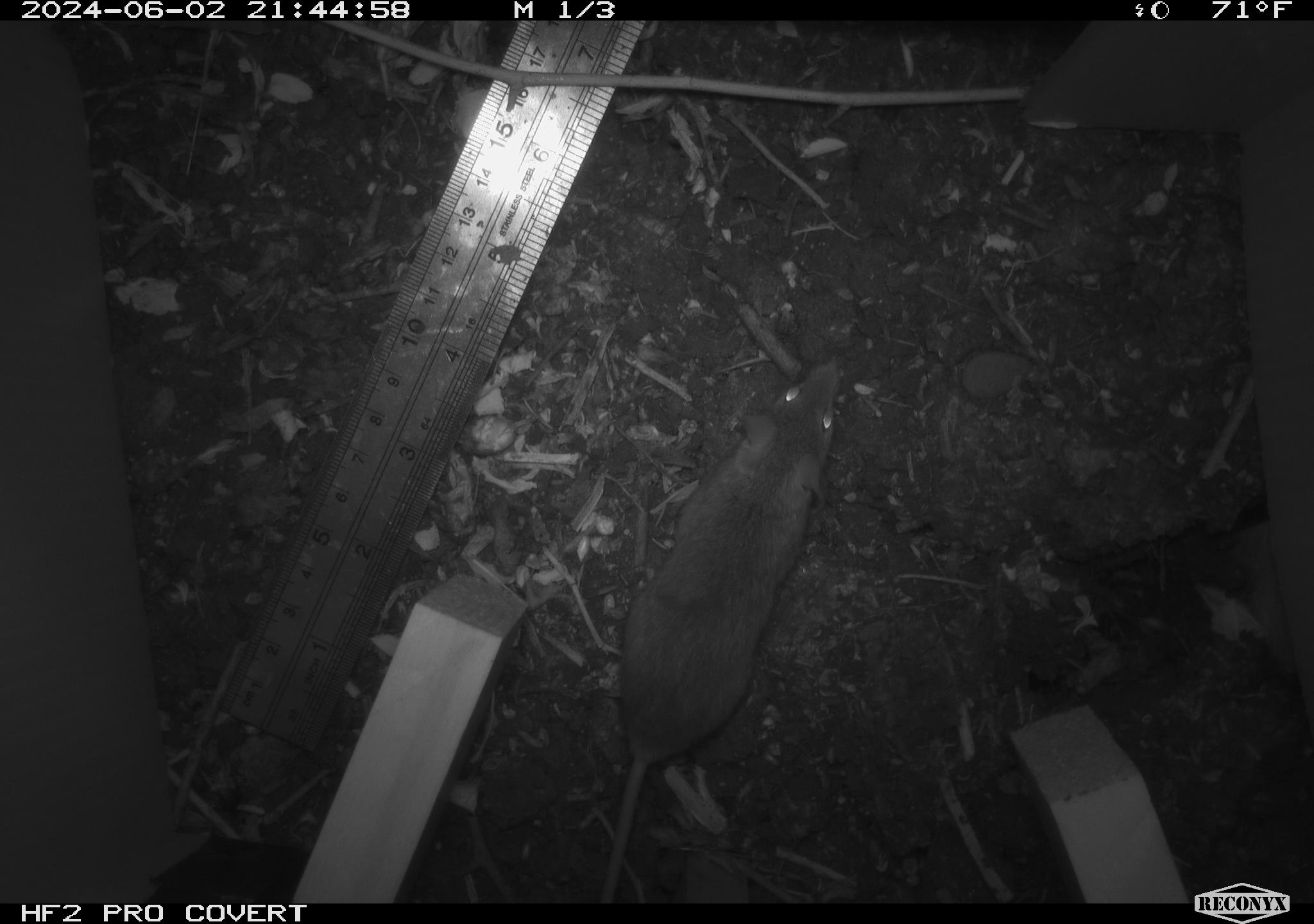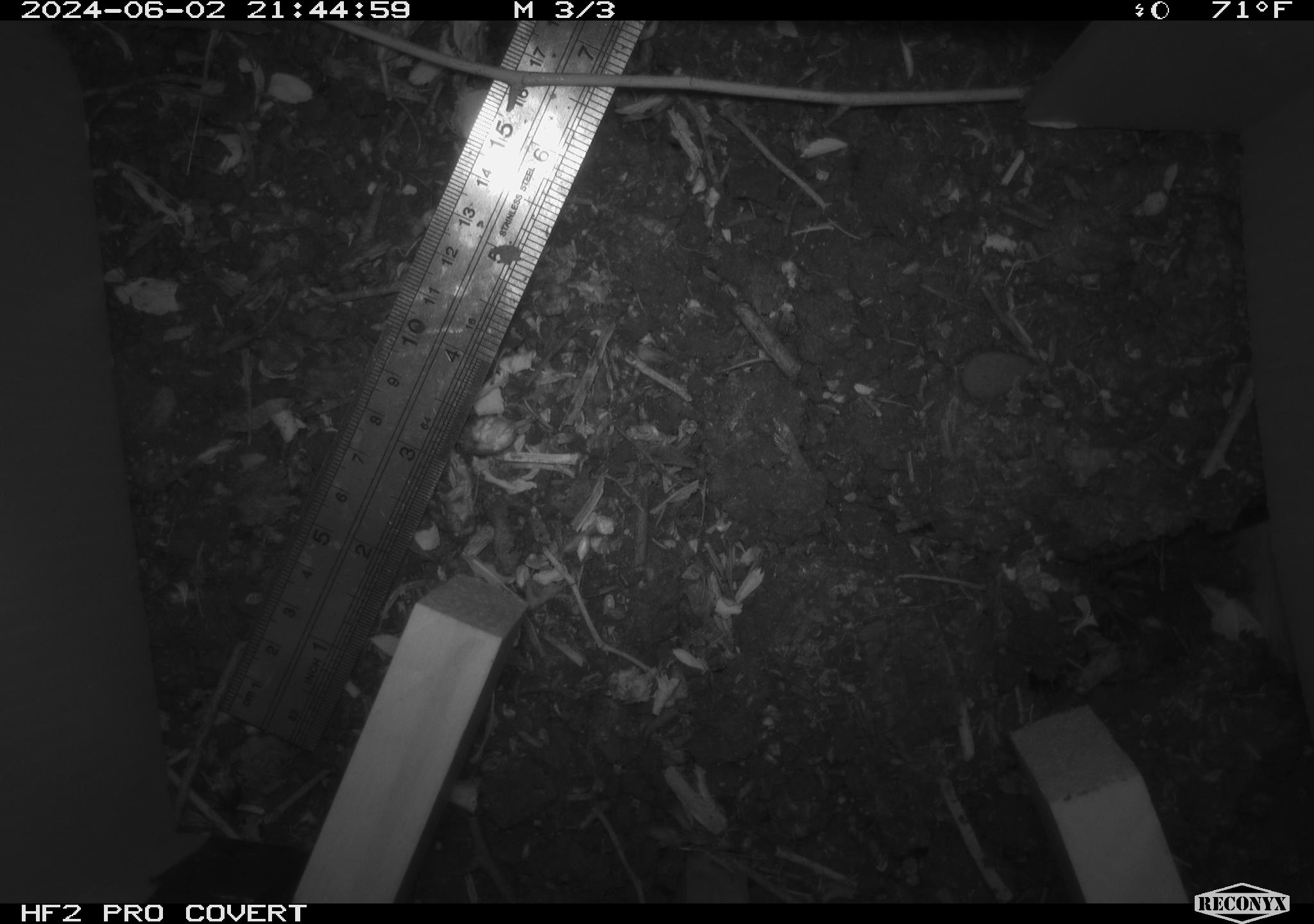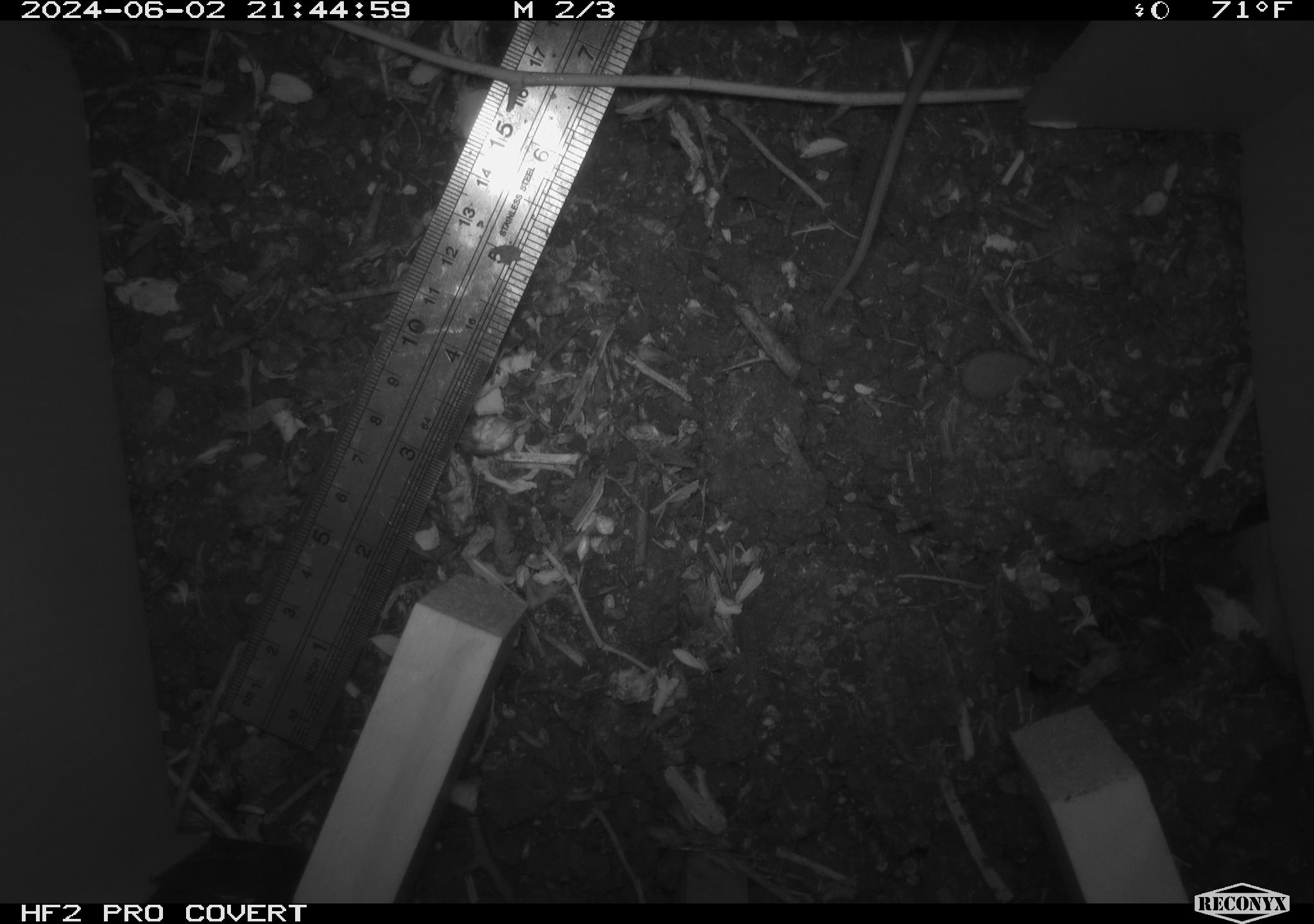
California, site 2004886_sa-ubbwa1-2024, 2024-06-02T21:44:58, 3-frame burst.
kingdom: Animalia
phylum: Chordata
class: Mammalia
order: Rodentia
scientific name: Rodentia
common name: mouse species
Mouse species (Rodentia).